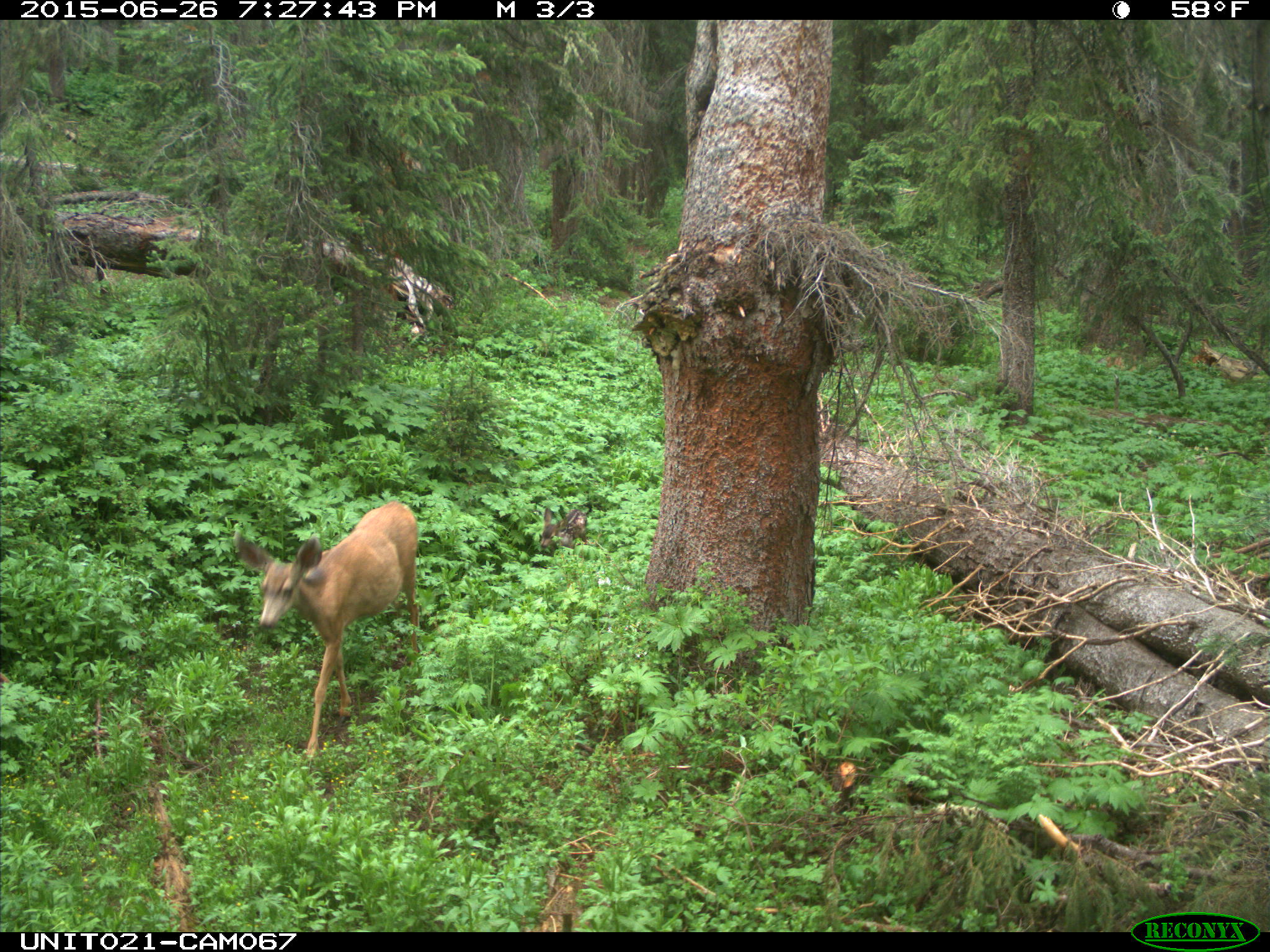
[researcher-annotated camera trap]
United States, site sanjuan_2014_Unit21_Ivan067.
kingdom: Animalia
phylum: Chordata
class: Mammalia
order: Artiodactyla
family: Cervidae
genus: Odocoileus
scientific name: Odocoileus hemionus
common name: mule deer